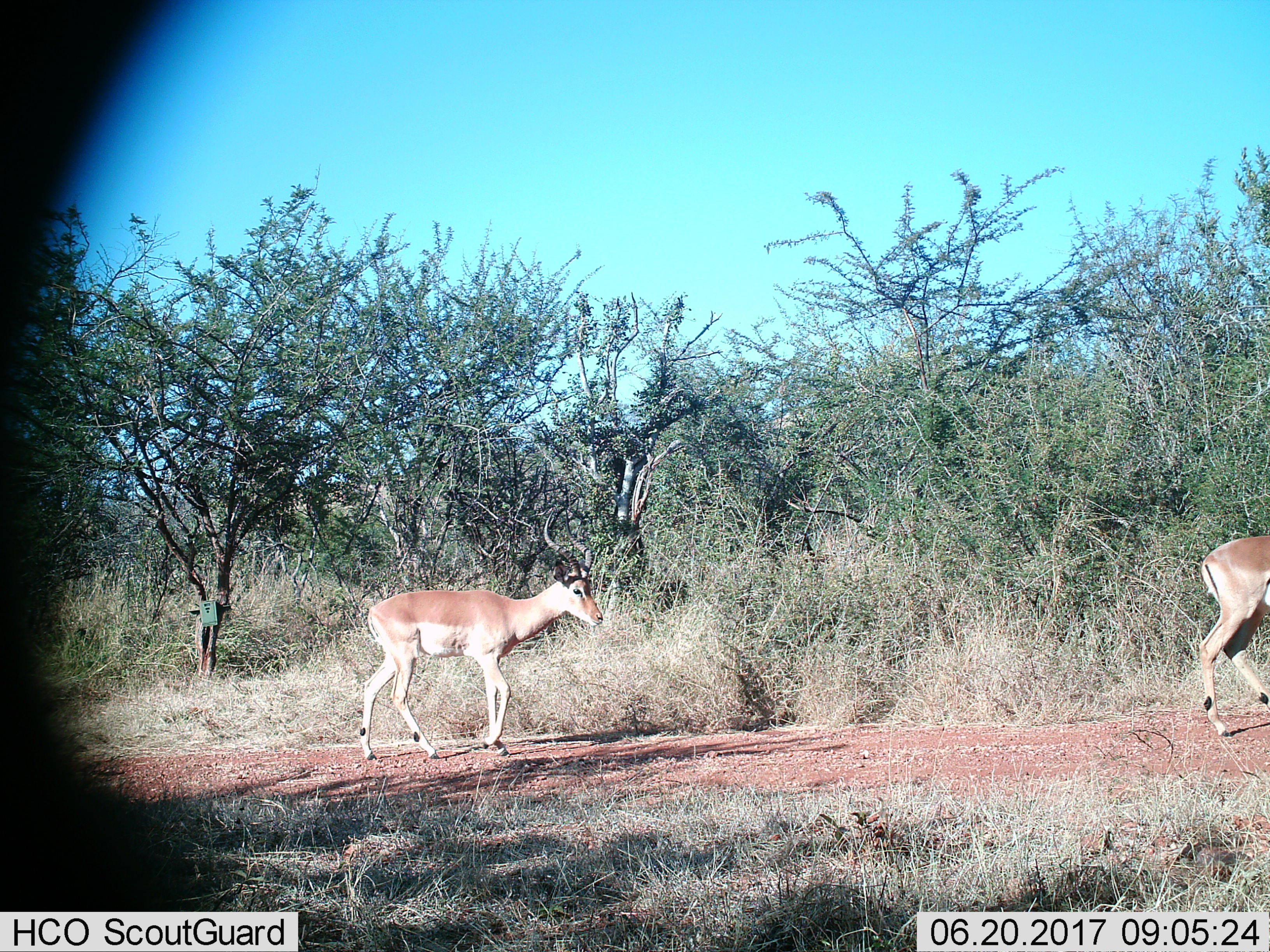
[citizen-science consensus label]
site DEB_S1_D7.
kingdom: Animalia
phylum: Chordata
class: Mammalia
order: Artiodactyla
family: Bovidae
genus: Aepyceros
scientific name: Aepyceros melampus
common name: impala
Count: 2.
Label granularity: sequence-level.